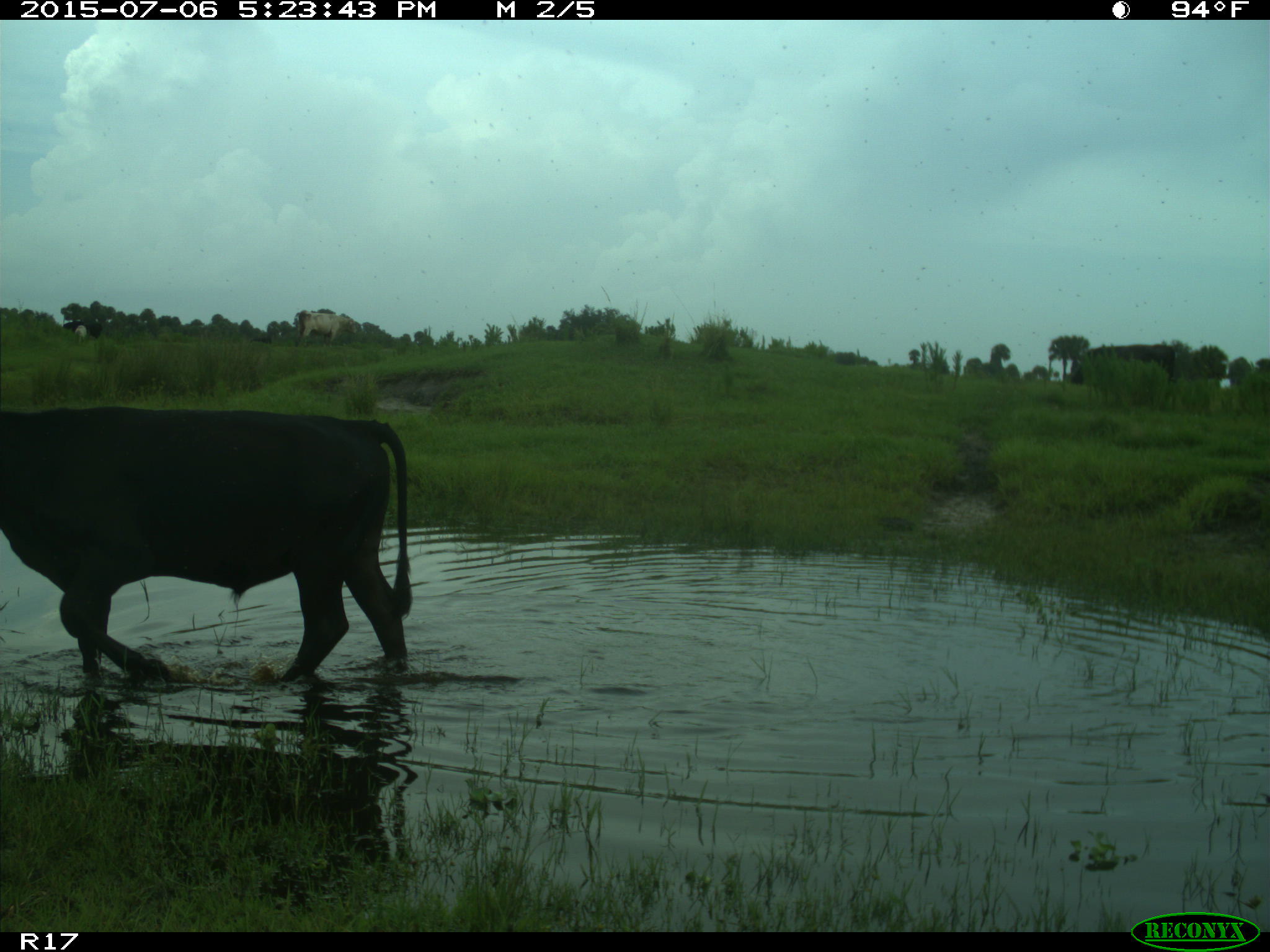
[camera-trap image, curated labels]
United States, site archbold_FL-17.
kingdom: Animalia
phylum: Chordata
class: Mammalia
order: Artiodactyla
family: Bovidae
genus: Bos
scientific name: Bos taurus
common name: domestic cow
Bos taurus (domestic cow).